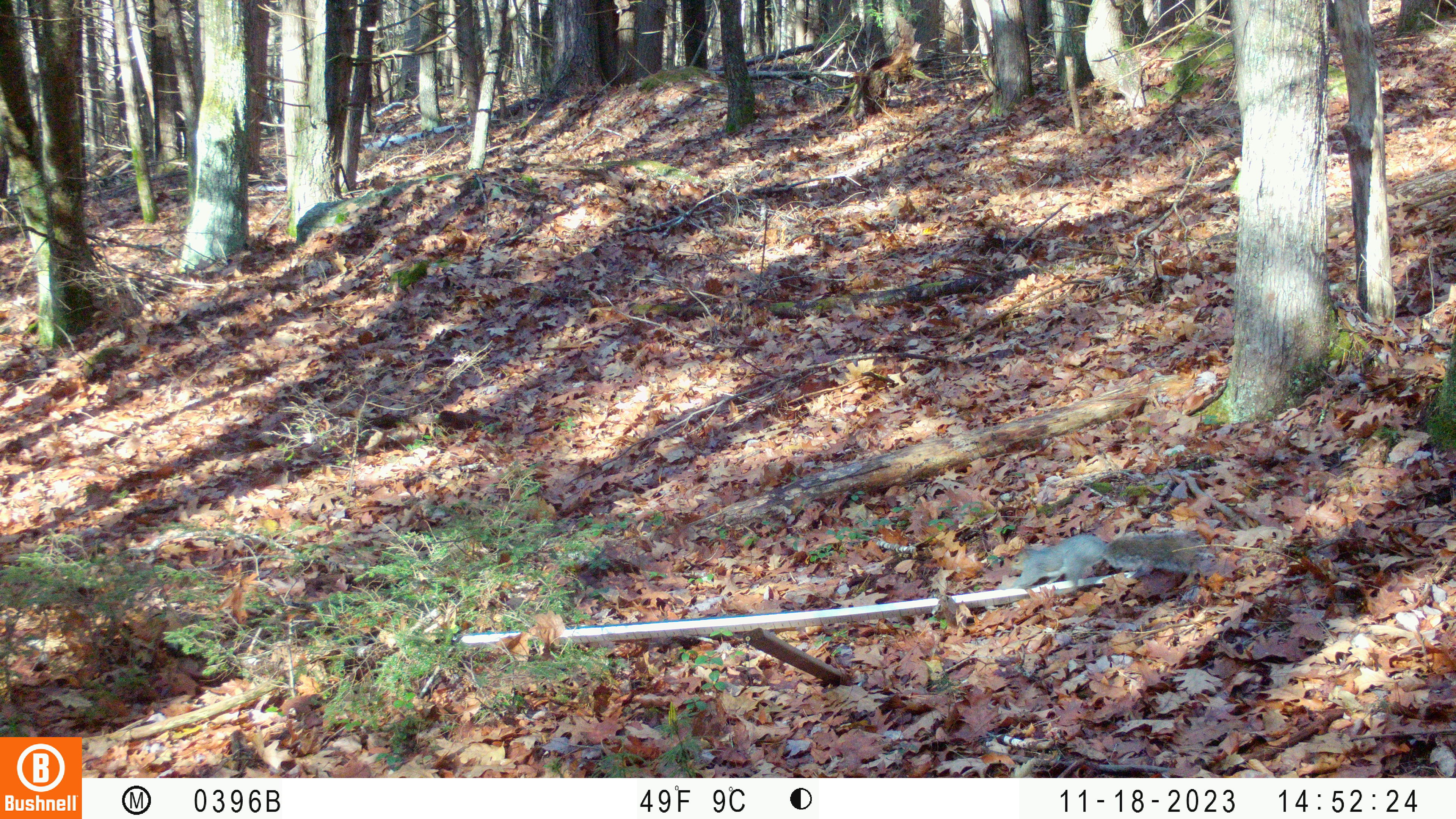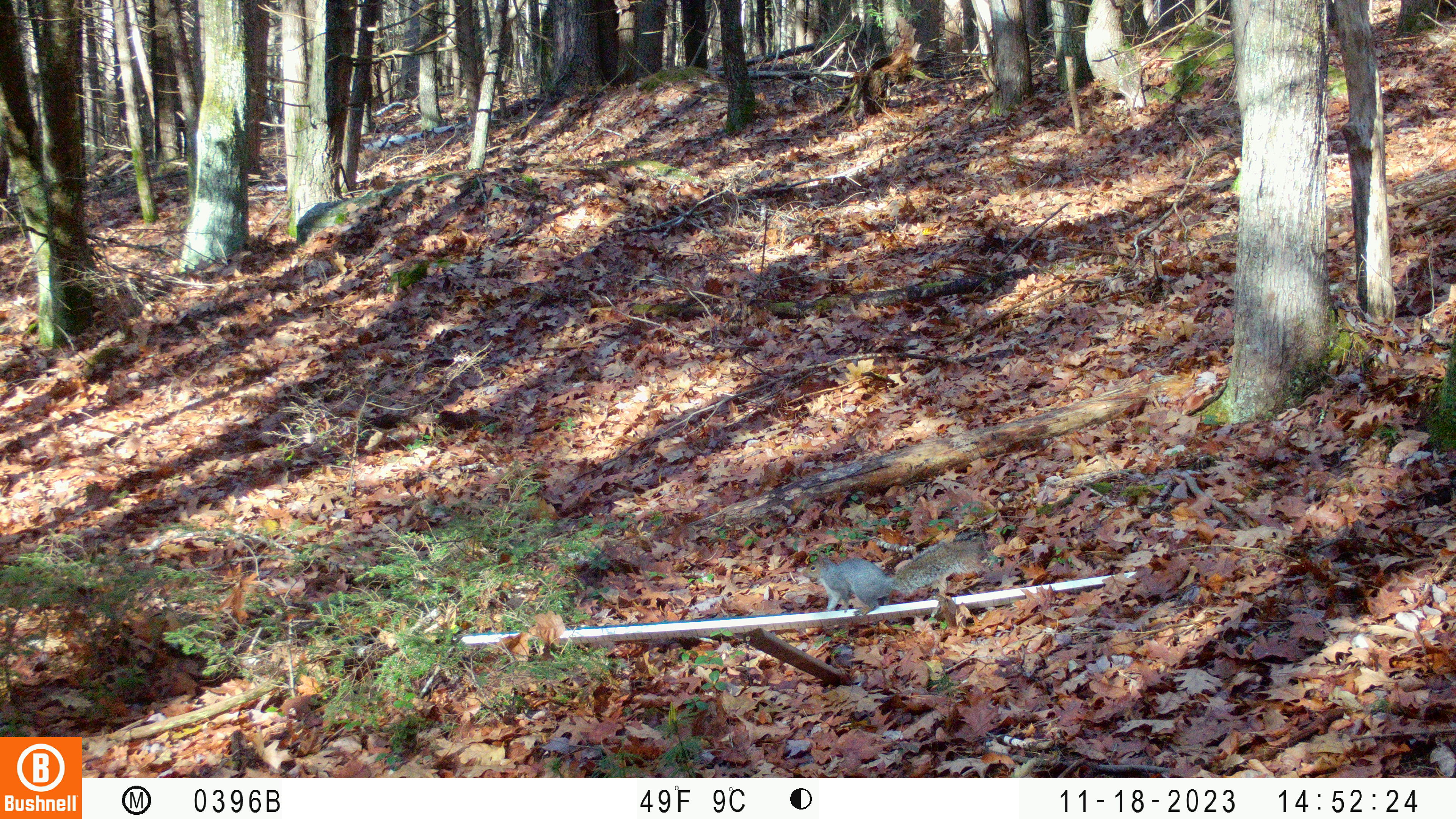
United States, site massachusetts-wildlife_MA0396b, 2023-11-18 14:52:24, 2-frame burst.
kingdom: Animalia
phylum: Chordata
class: Mammalia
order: Rodentia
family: Sciuridae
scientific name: Sciuridae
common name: squirrel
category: squirrel sp.